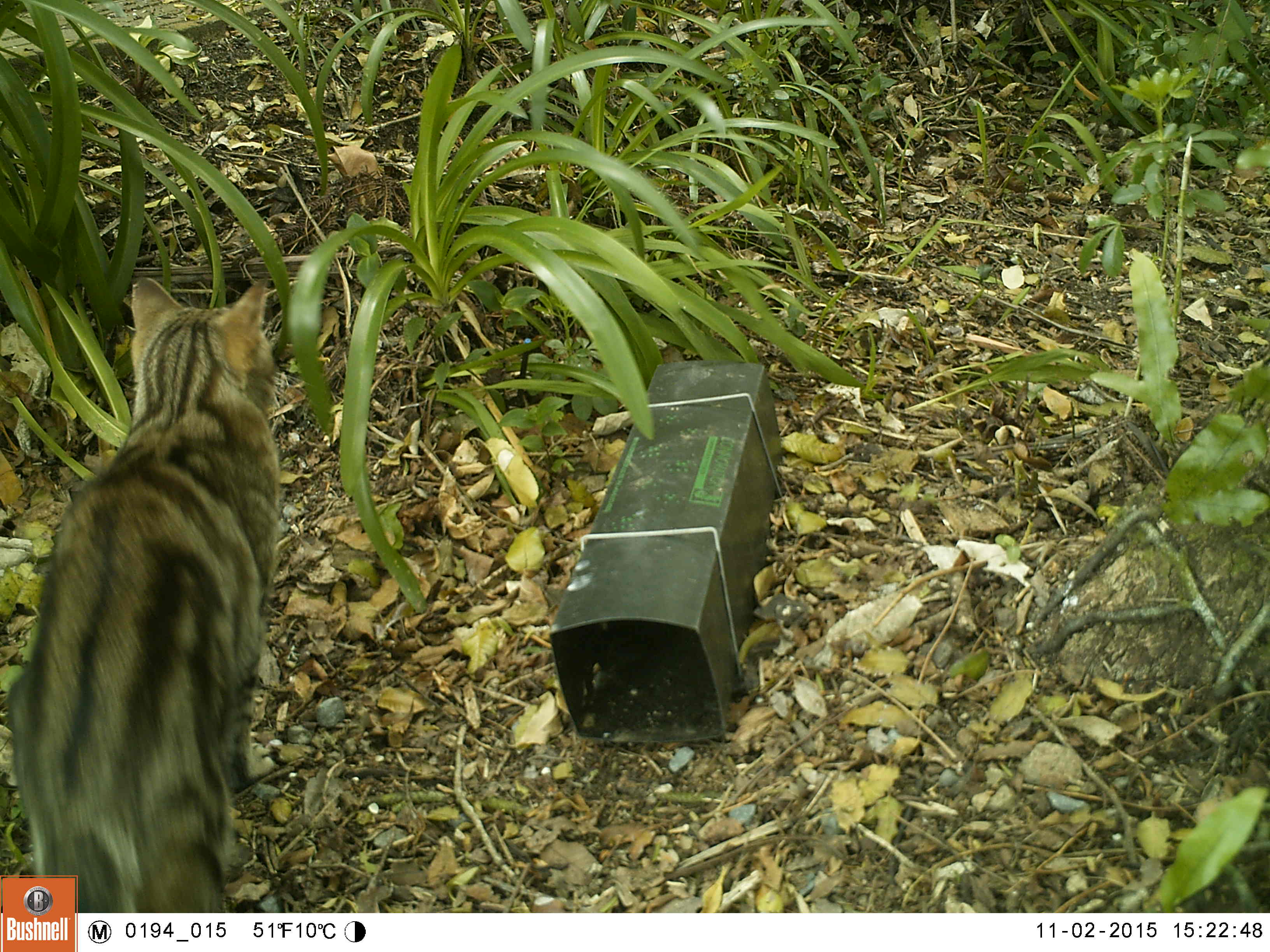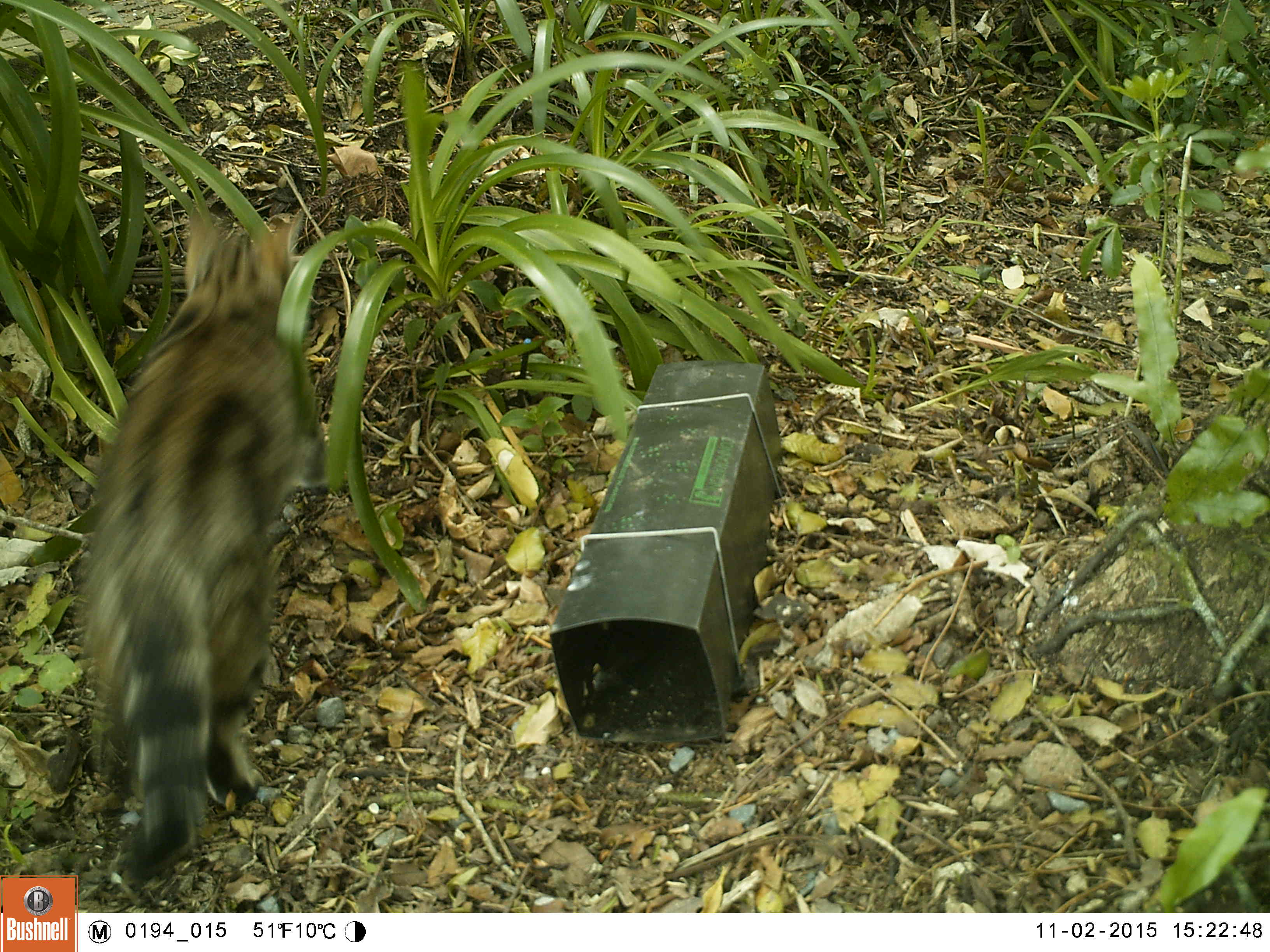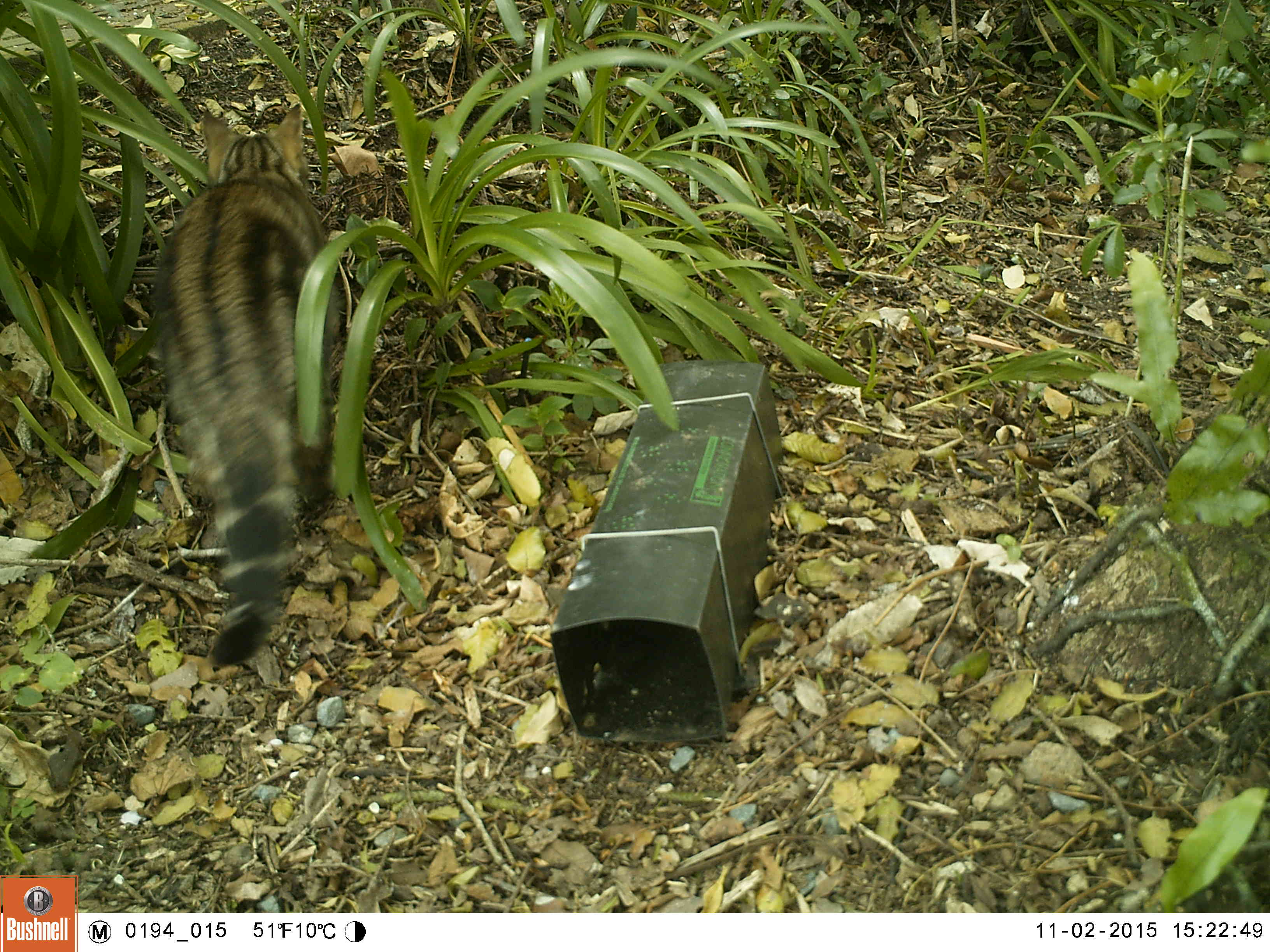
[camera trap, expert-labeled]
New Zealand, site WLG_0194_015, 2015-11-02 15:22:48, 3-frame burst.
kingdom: Animalia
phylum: Chordata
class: Mammalia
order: Carnivora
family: Felidae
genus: Felis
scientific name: Felis catus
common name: domestic cat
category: cat